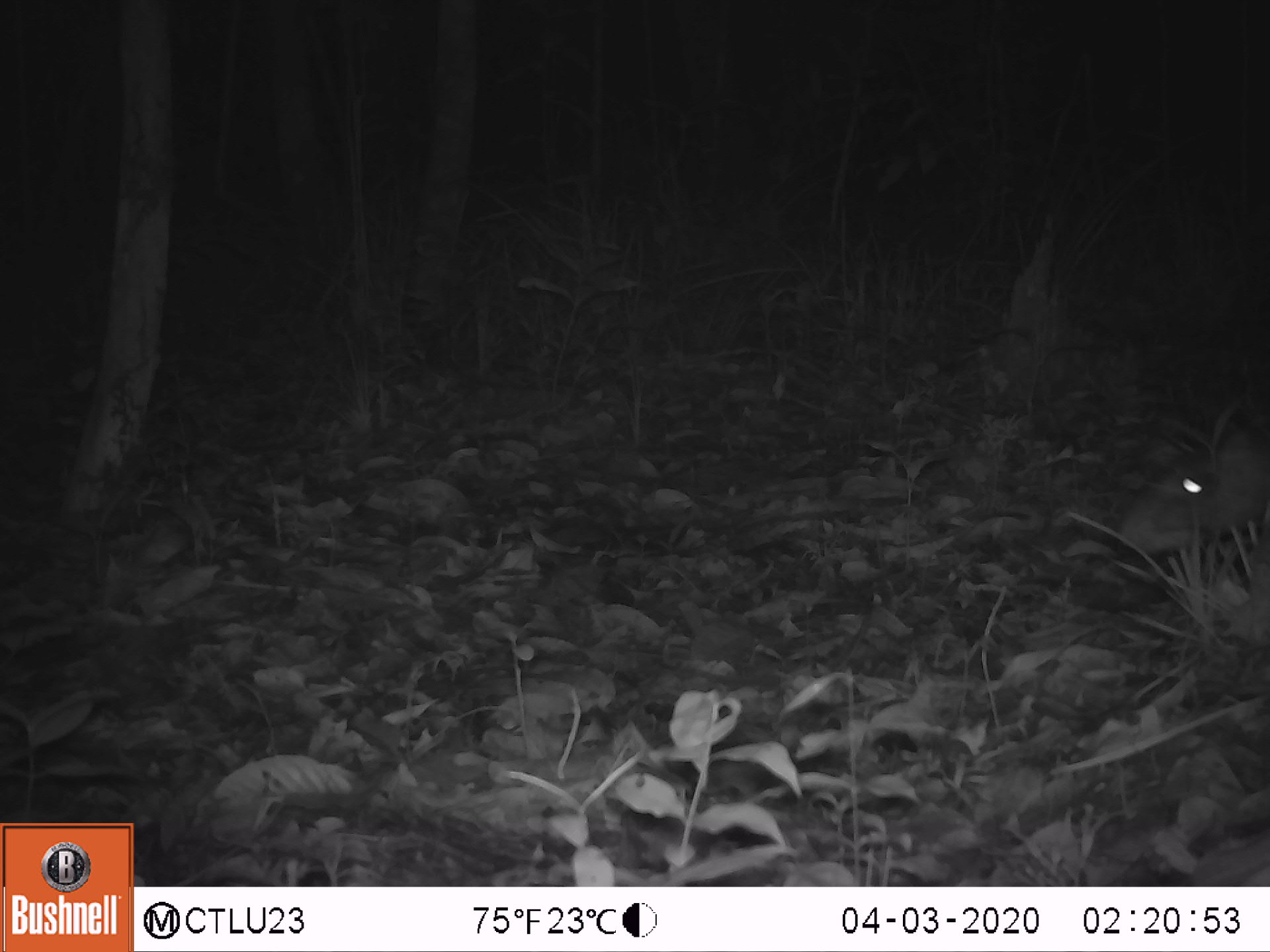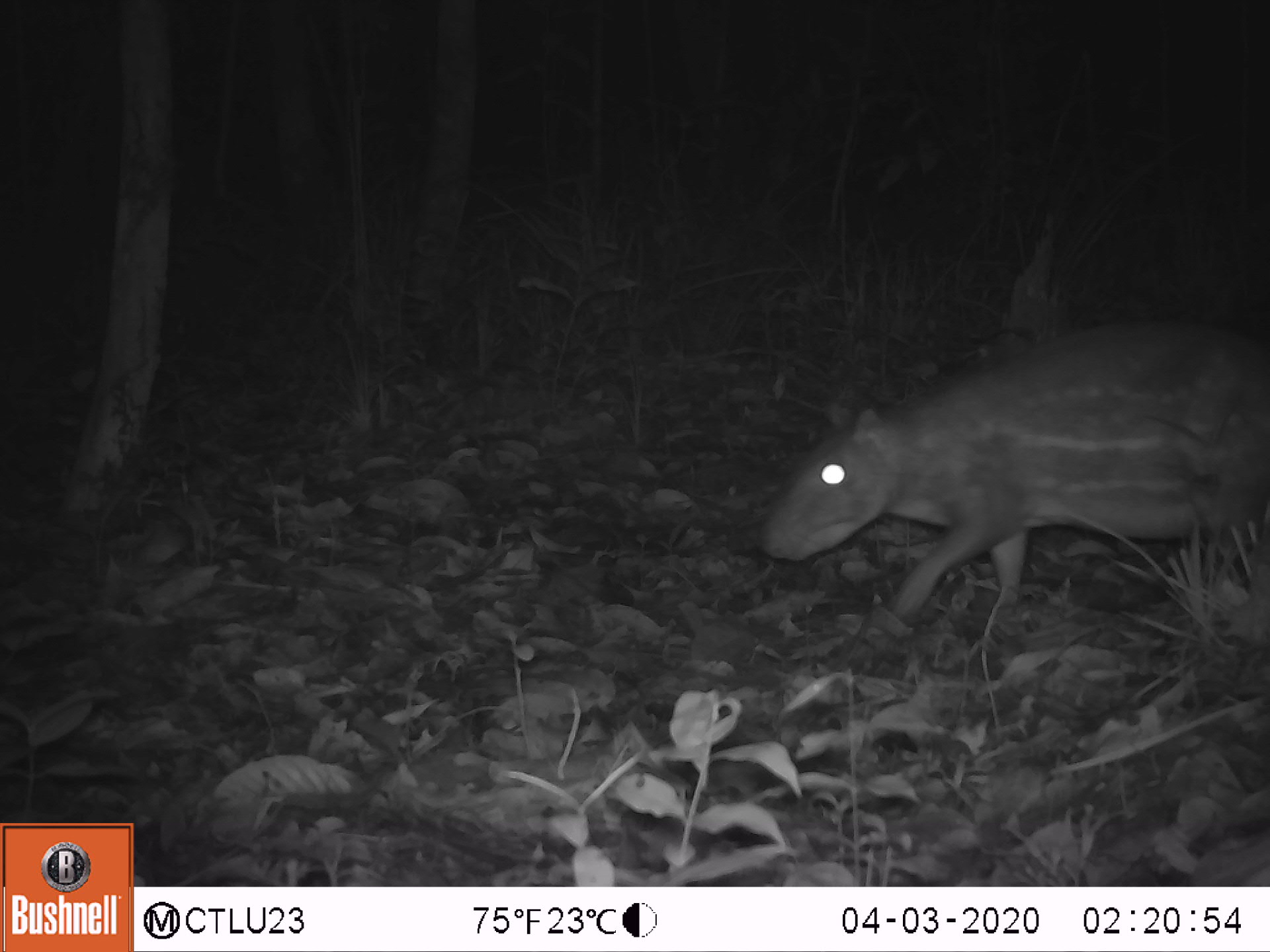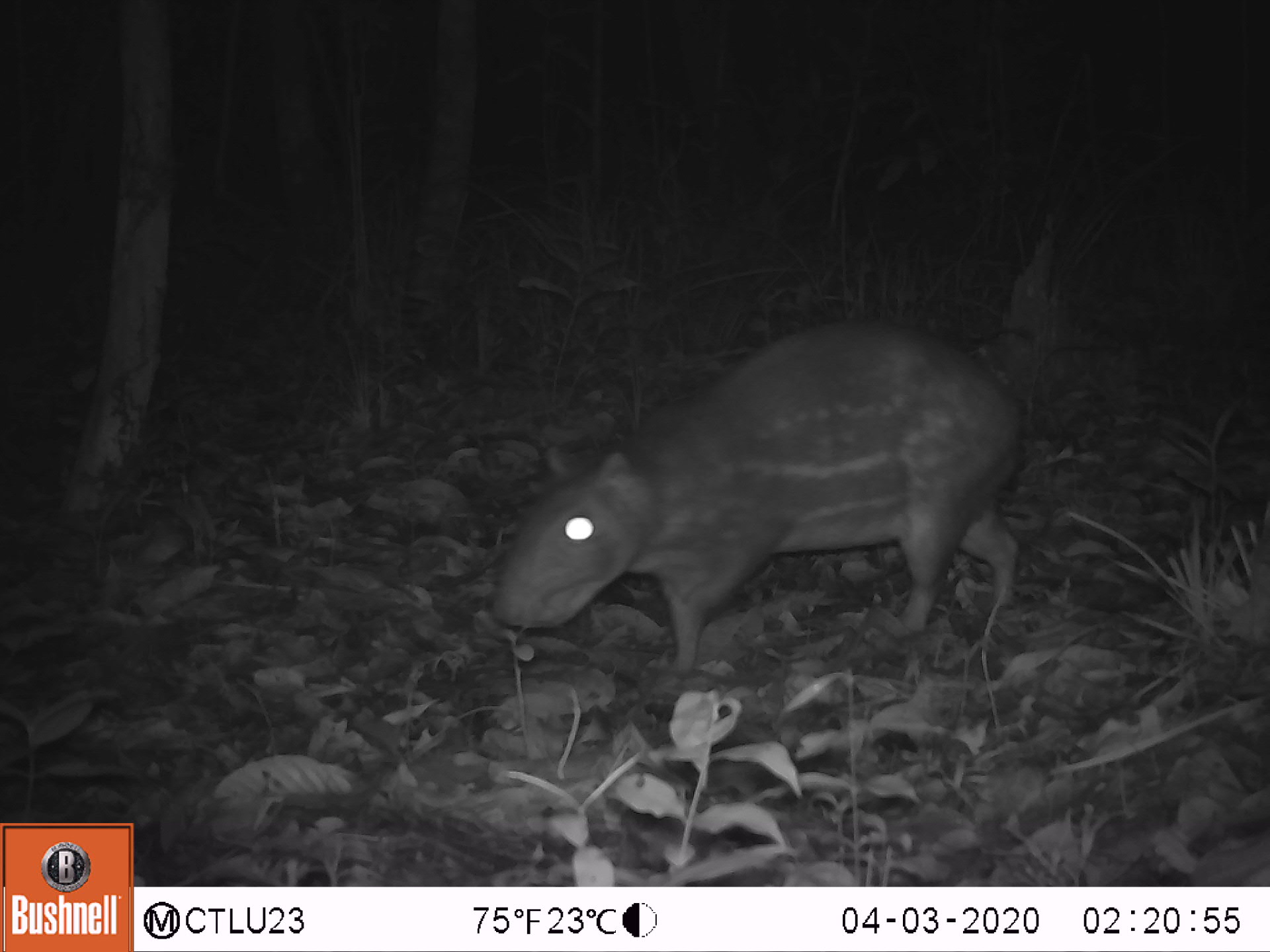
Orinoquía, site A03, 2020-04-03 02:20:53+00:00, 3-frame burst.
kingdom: Animalia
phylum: Chordata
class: Mammalia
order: Rodentia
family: Cuniculidae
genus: Cuniculus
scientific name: Cuniculus paca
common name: spotted paca